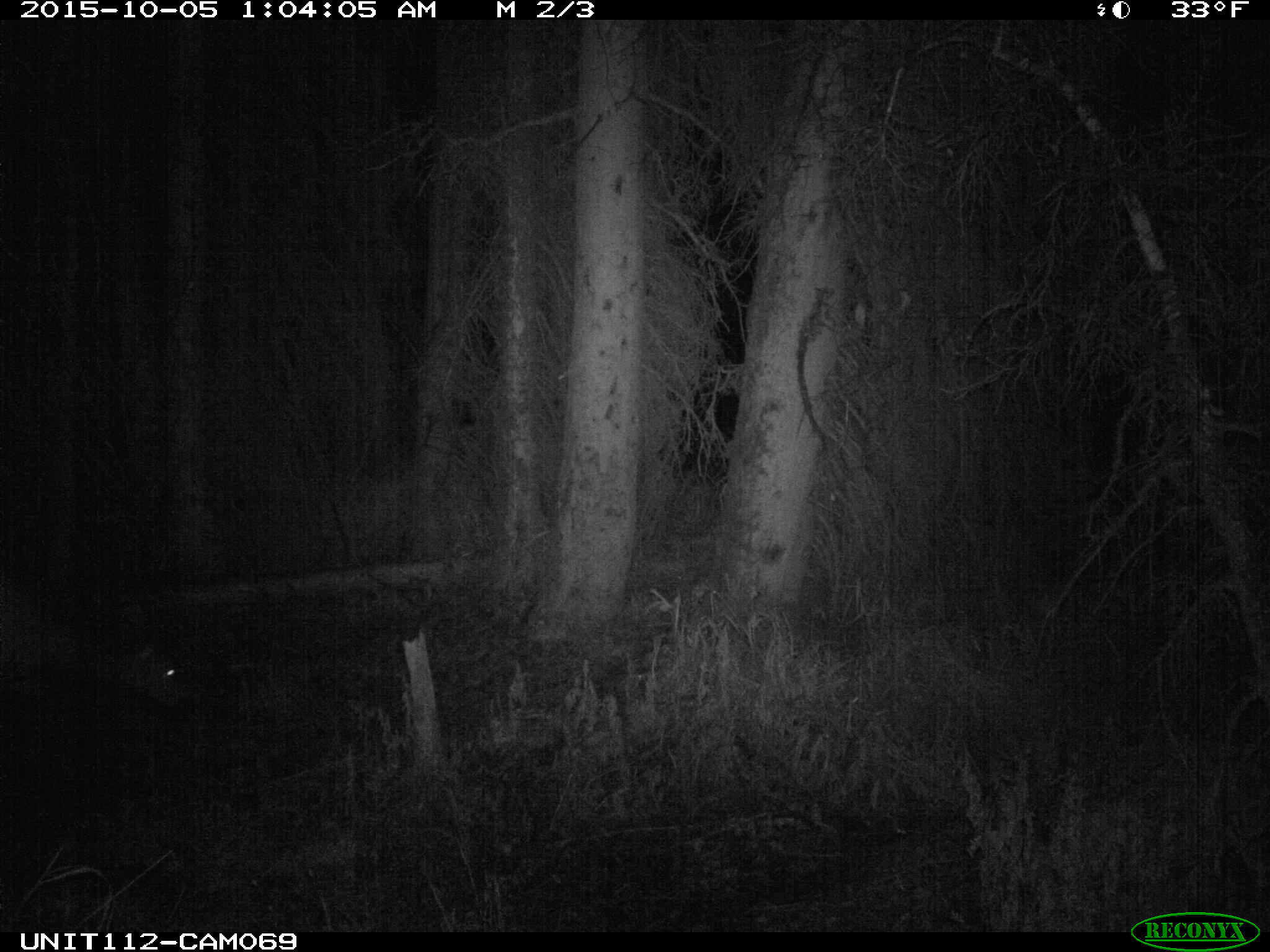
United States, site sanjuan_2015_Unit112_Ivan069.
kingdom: Animalia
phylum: Chordata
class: Mammalia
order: Artiodactyla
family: Cervidae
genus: Cervus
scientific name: Cervus elaphus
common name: red deer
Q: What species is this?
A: Cervus elaphus (red deer).